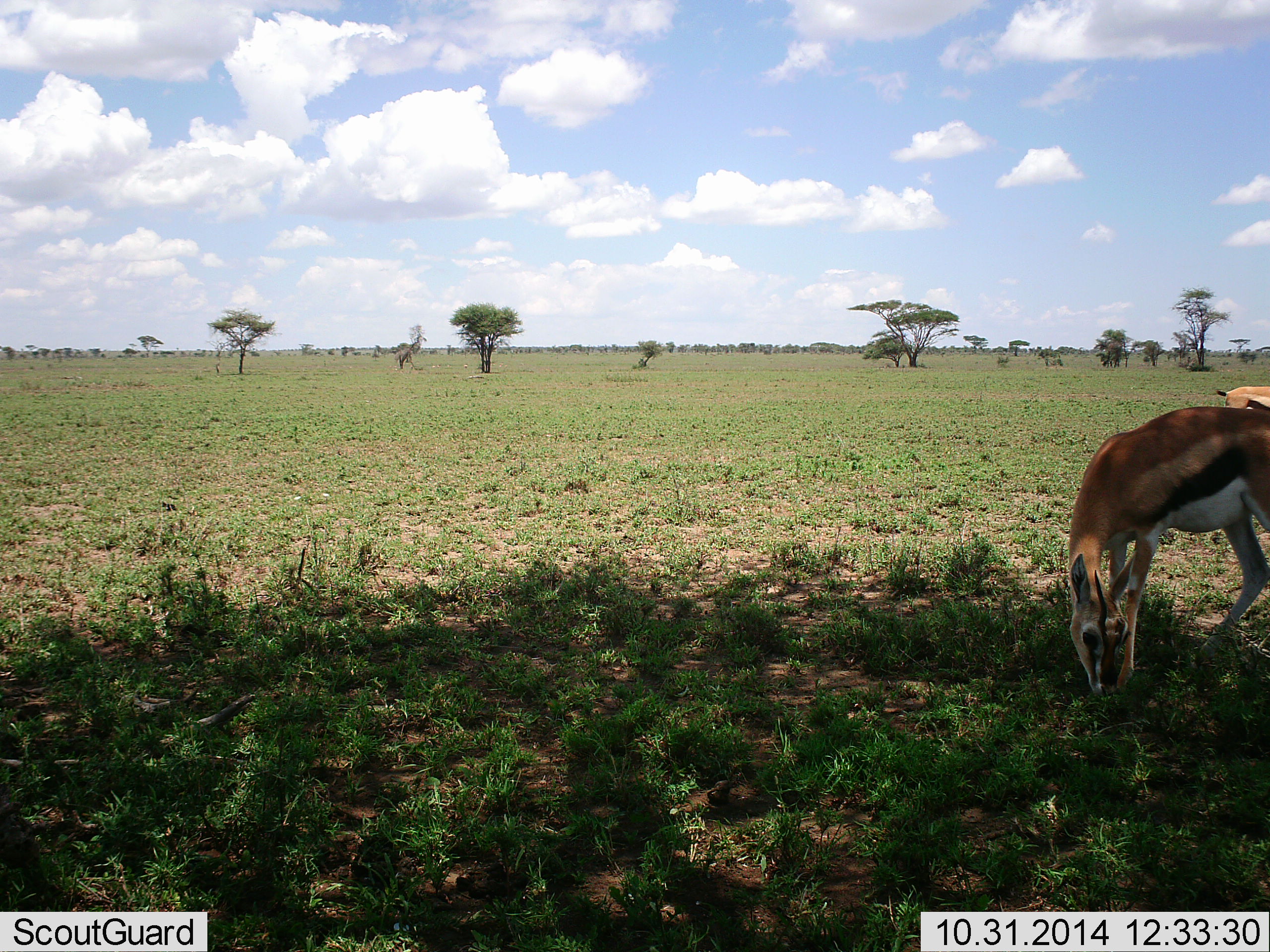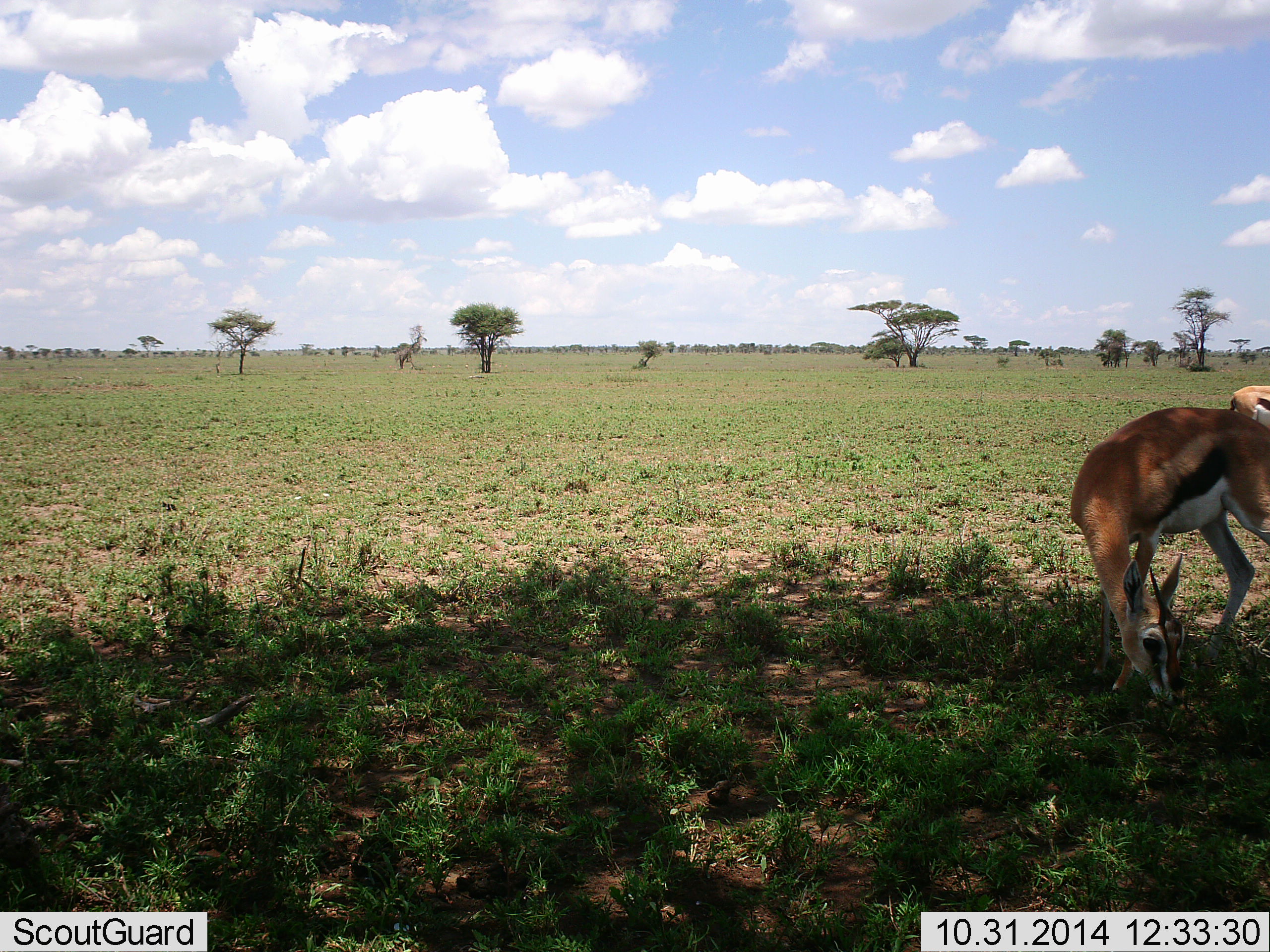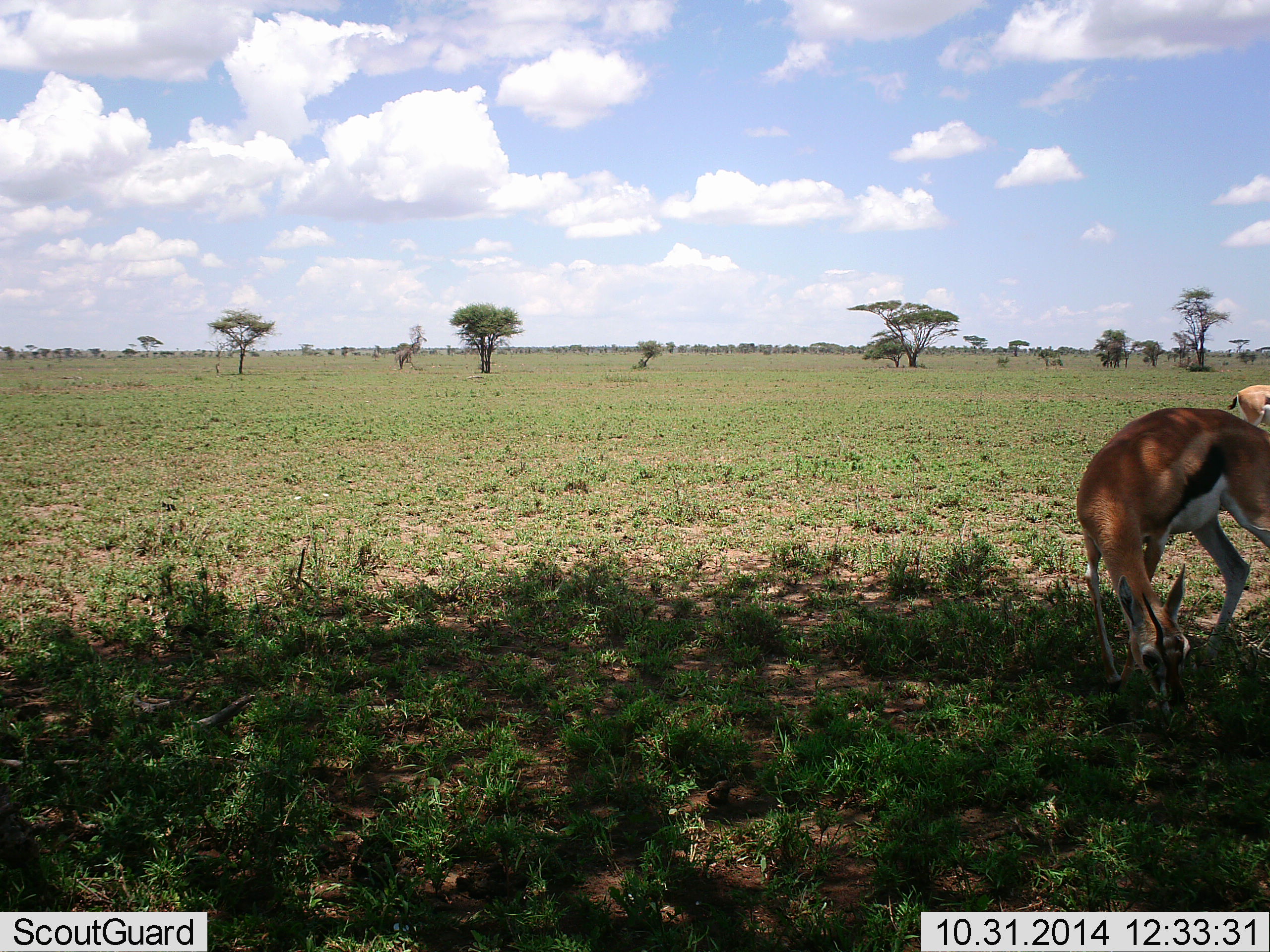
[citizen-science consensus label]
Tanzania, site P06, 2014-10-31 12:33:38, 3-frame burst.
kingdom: Animalia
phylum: Chordata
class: Mammalia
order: Artiodactyla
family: Bovidae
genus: Eudorcas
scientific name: Eudorcas thomsonii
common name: thomson's gazelle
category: gazellethomsons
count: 2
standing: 10%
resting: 0%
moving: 10%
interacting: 0%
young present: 0%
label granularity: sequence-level